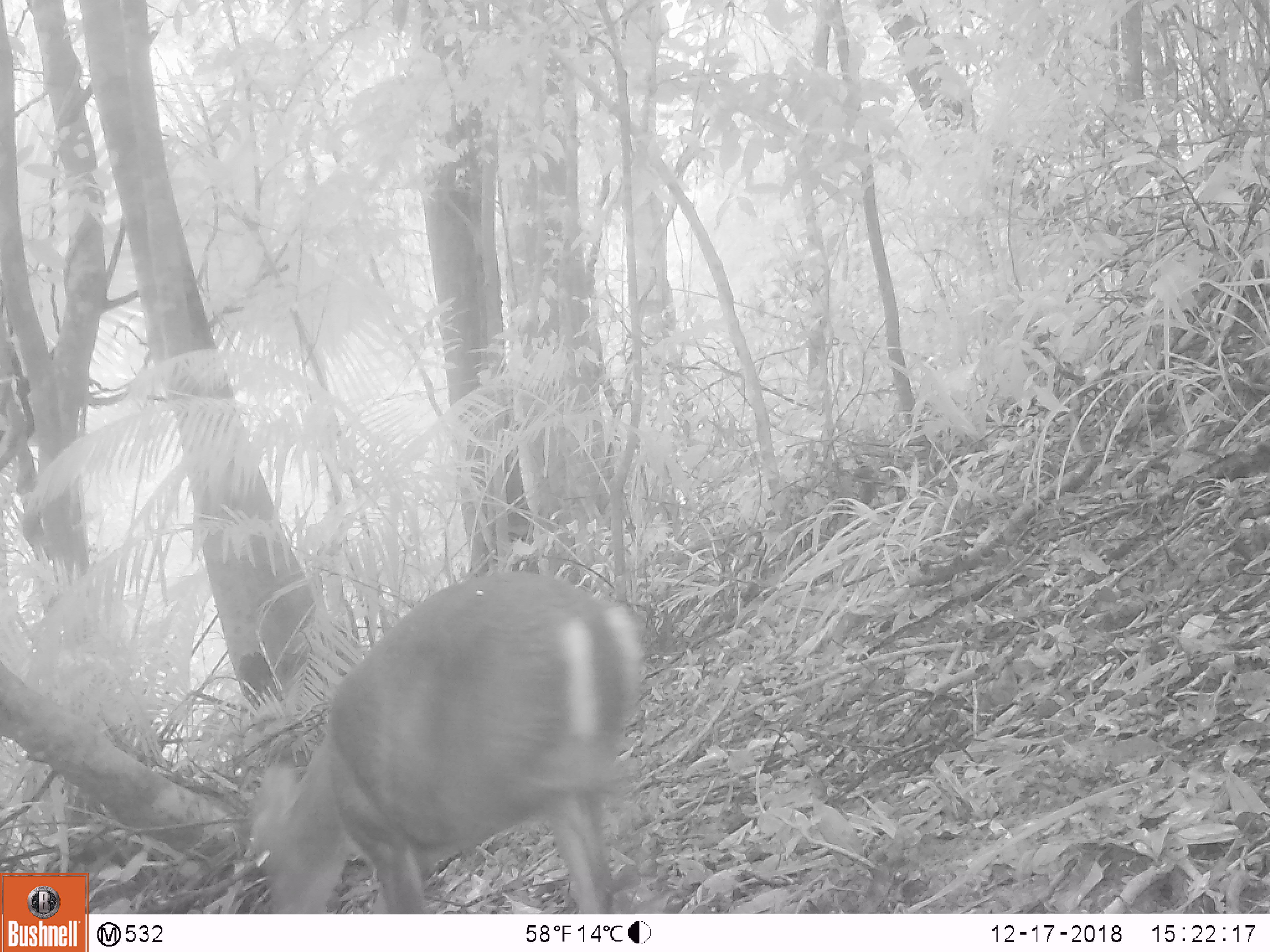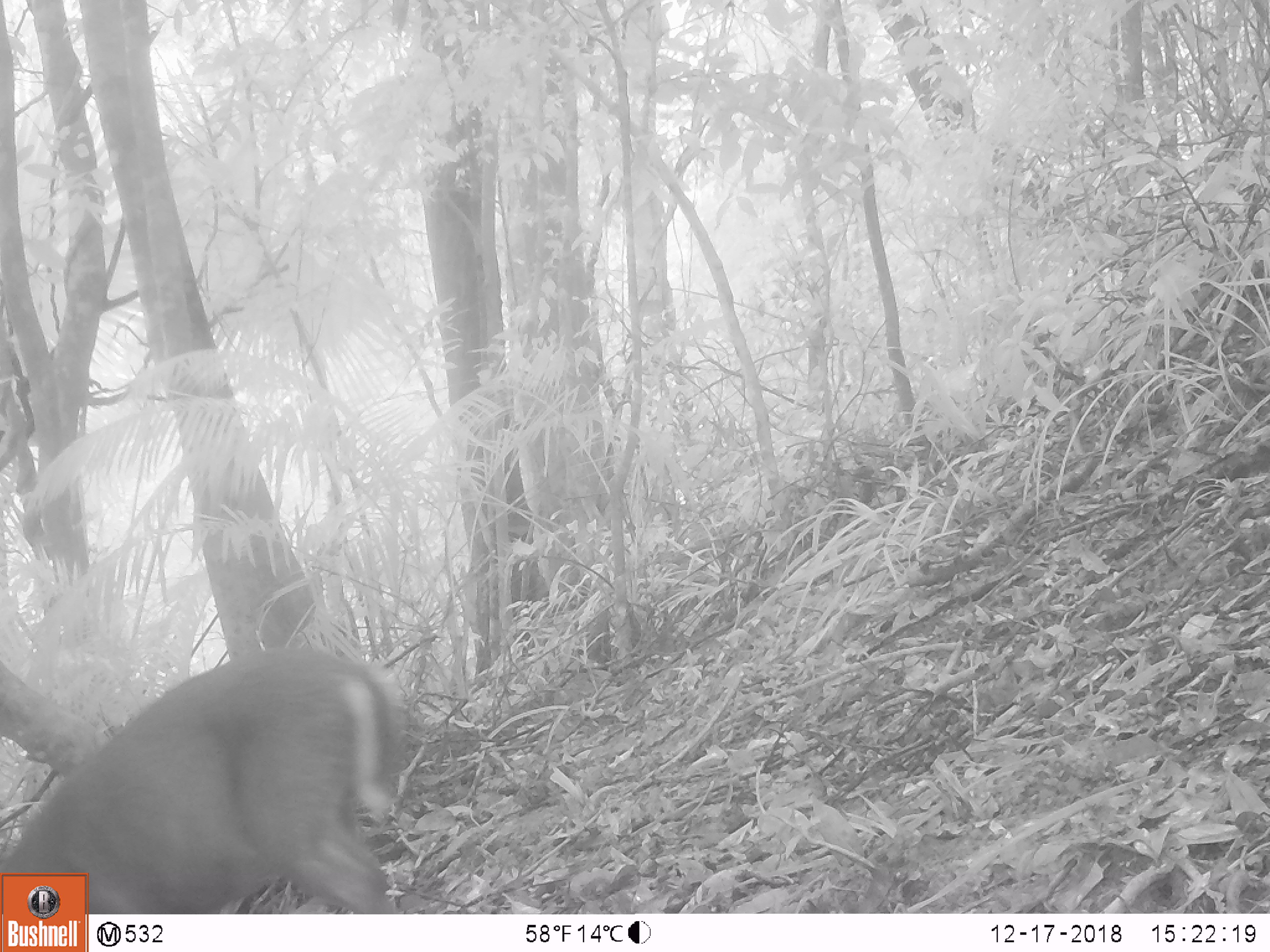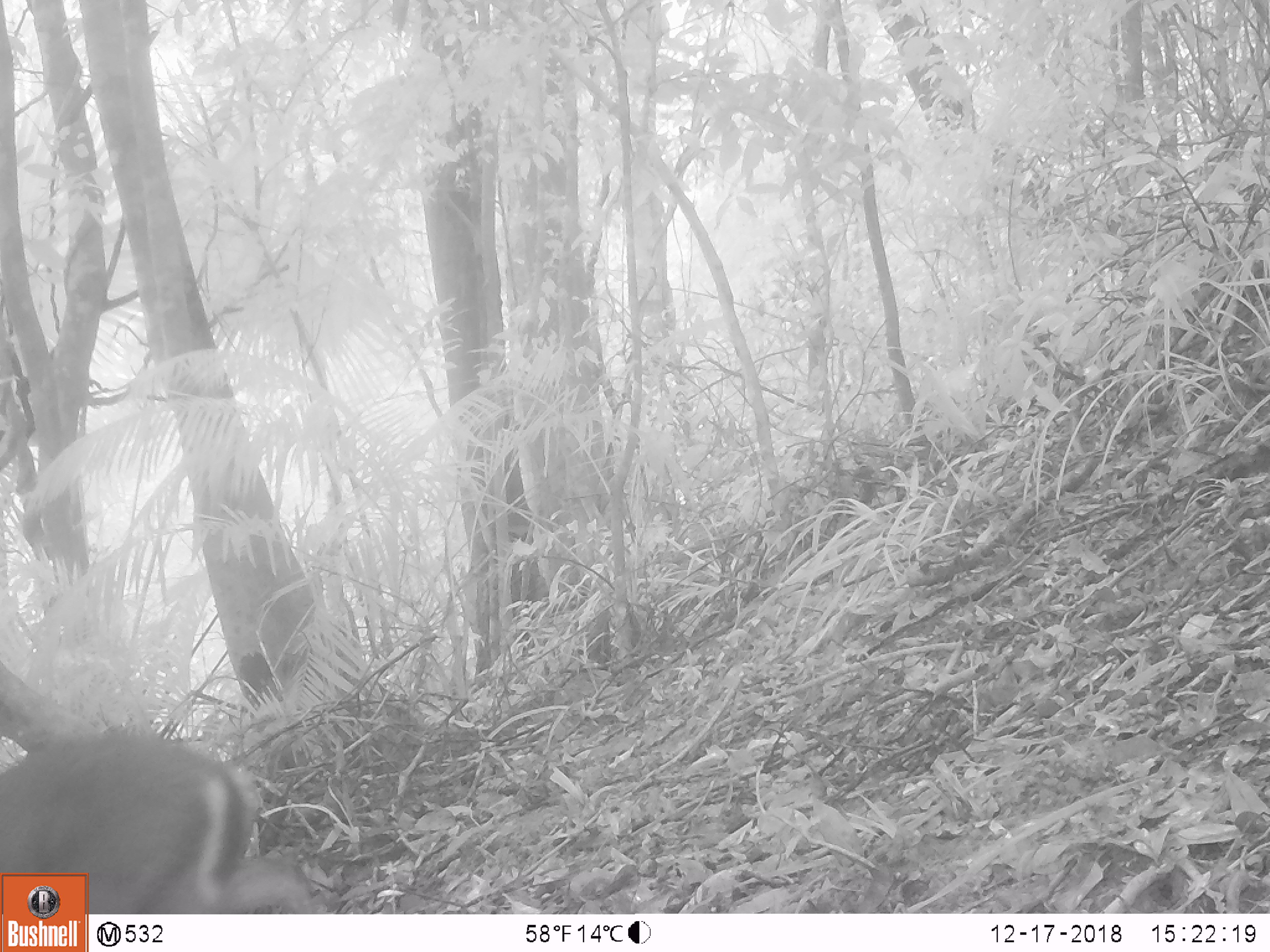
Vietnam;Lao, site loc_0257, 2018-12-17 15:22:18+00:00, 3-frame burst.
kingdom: Animalia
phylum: Chordata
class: Mammalia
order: Artiodactyla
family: Cervidae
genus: Muntiacus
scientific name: Muntiacus rooseveltorum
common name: roosevelt's muntjac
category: roosevelts muntjac group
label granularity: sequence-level